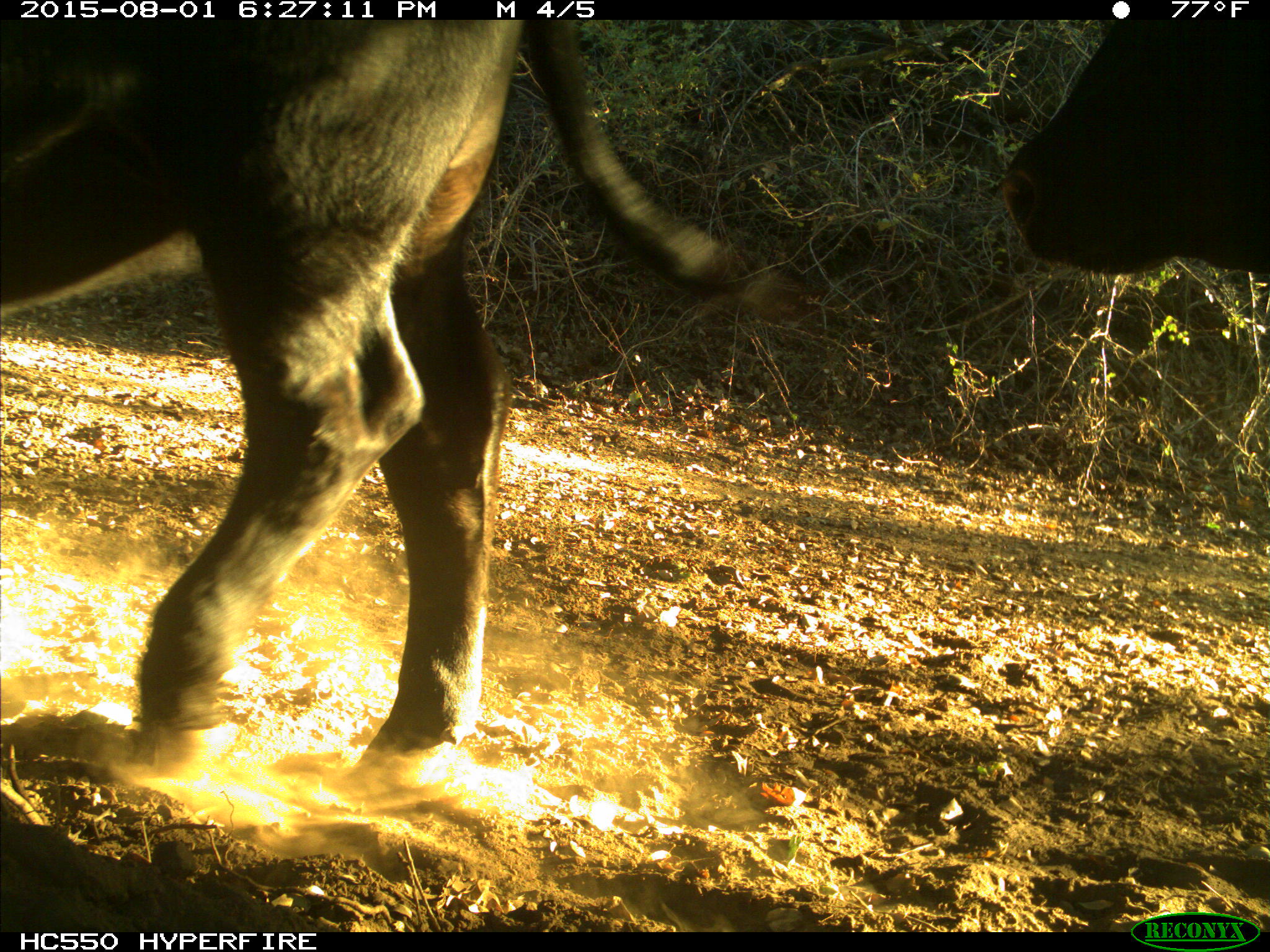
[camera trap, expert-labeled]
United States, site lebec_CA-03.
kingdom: Animalia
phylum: Chordata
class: Mammalia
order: Artiodactyla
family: Bovidae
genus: Bos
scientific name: Bos taurus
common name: domestic cow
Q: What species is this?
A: Bos taurus (domestic cow).